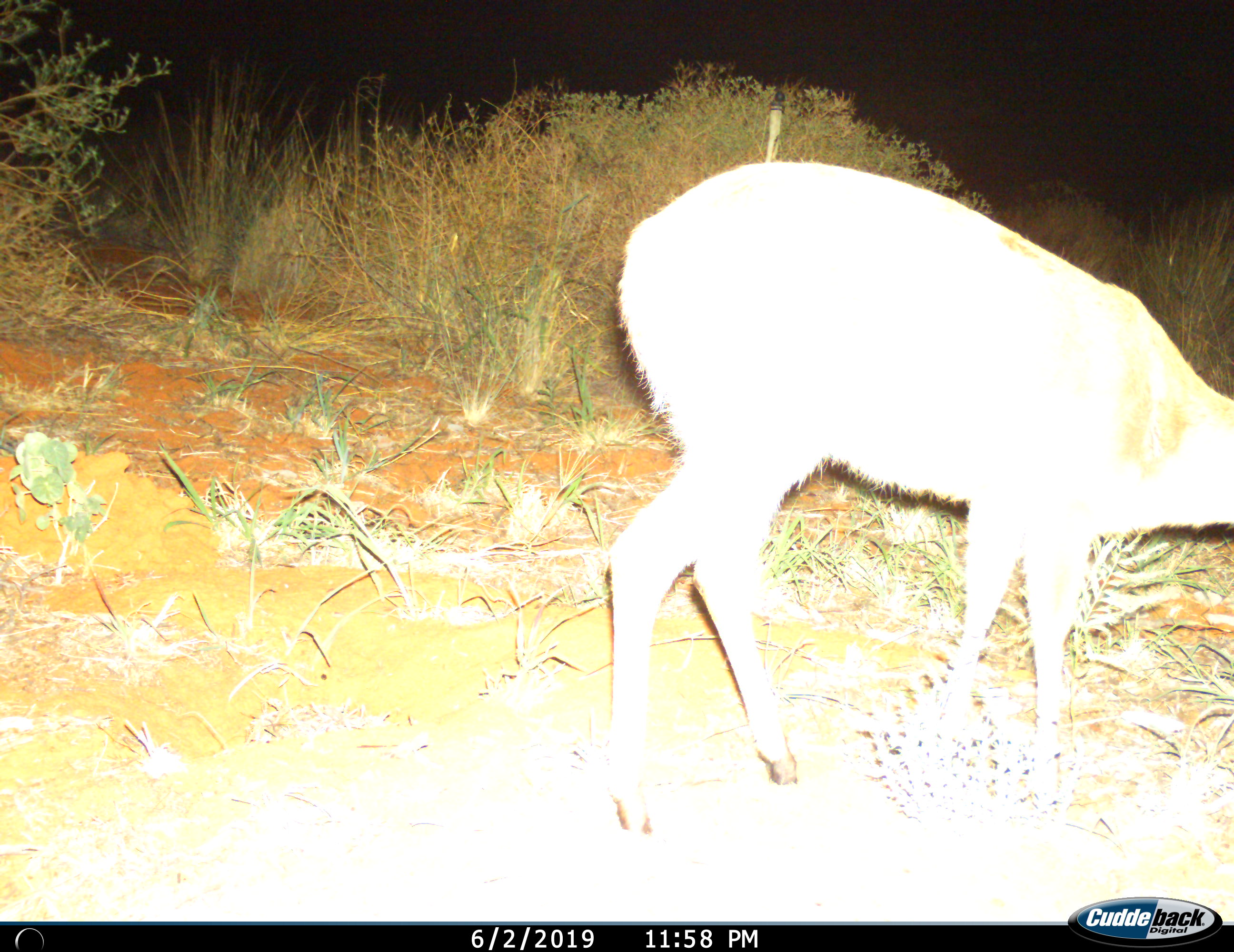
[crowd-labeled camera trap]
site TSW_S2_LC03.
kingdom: Animalia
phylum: Chordata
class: Mammalia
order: Artiodactyla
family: Bovidae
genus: Sylvicapra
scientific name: Sylvicapra grimmia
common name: common duiker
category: duikercommongrey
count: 1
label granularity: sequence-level